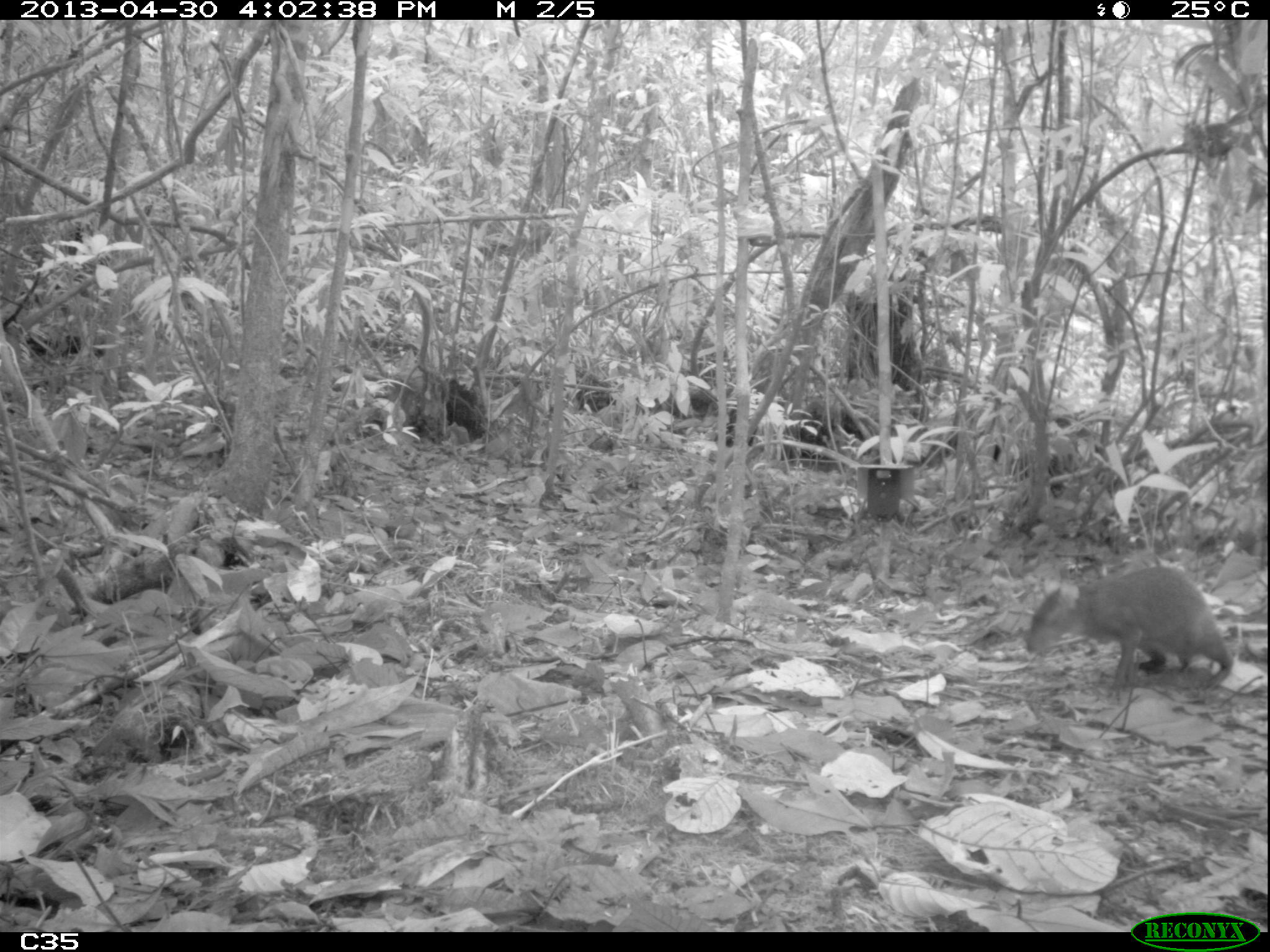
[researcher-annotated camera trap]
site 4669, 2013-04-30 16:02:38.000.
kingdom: Animalia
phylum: Chordata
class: Mammalia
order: Rodentia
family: Dasyproctidae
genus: Dasyprocta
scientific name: Dasyprocta leporina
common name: red-rumped agouti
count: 1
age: adult